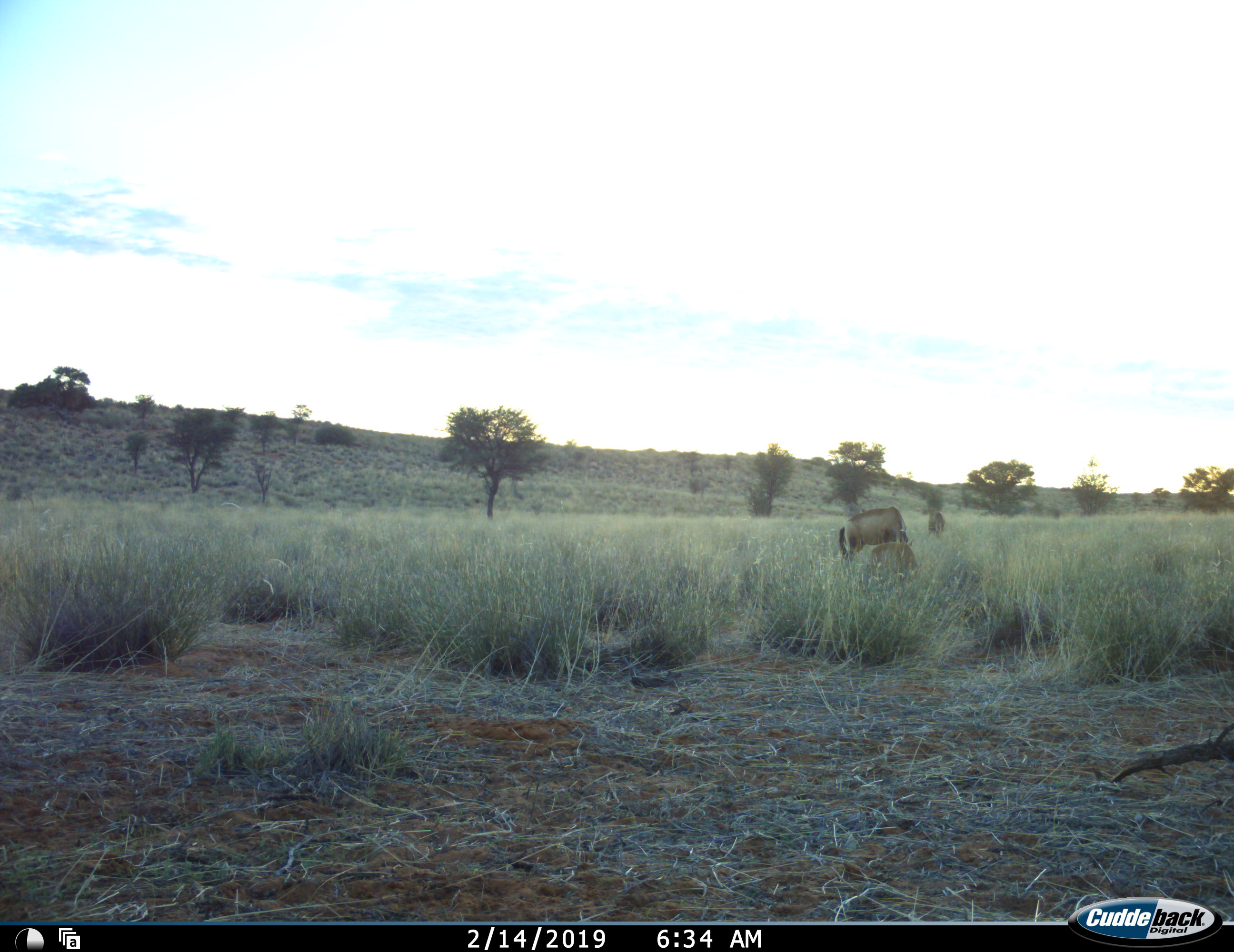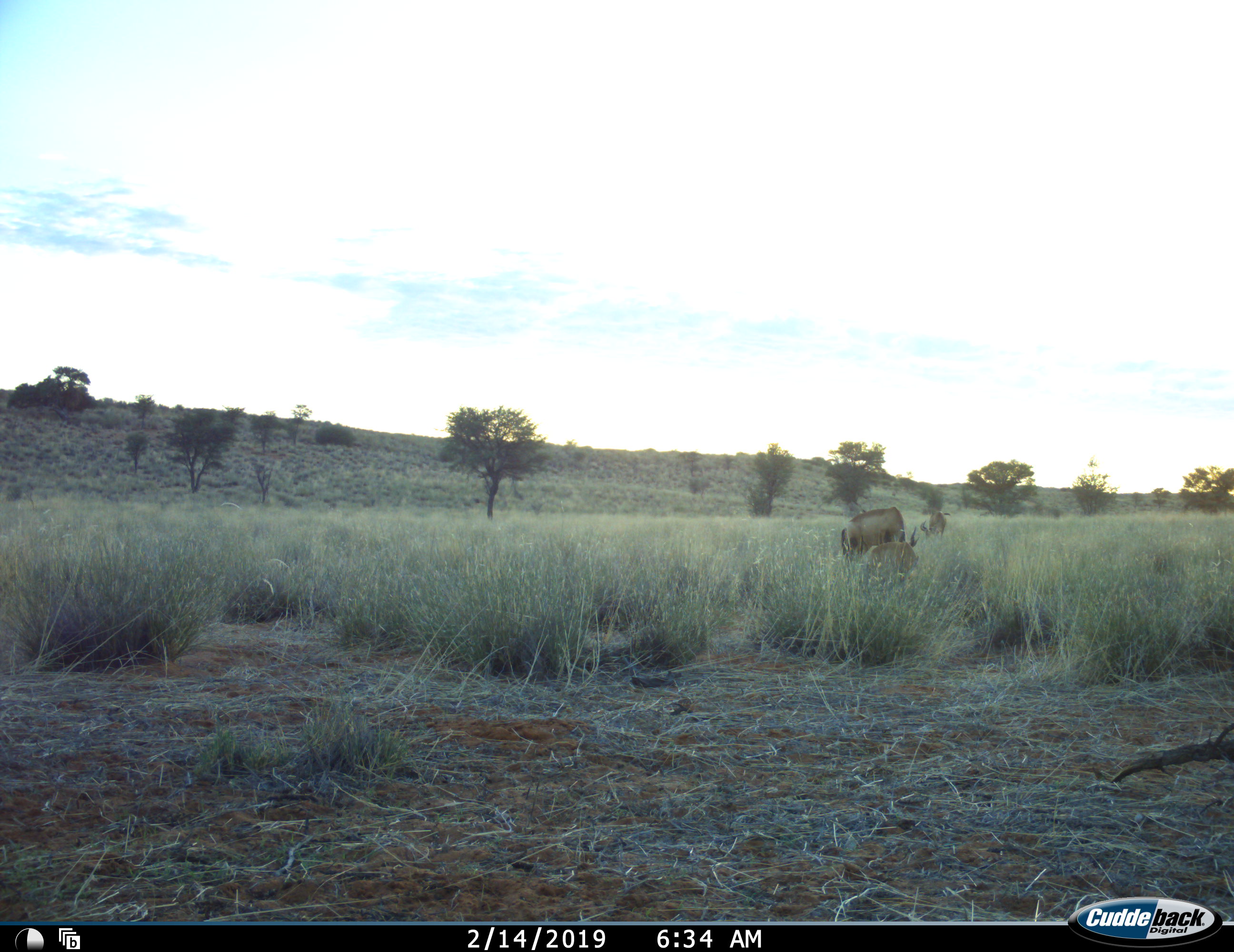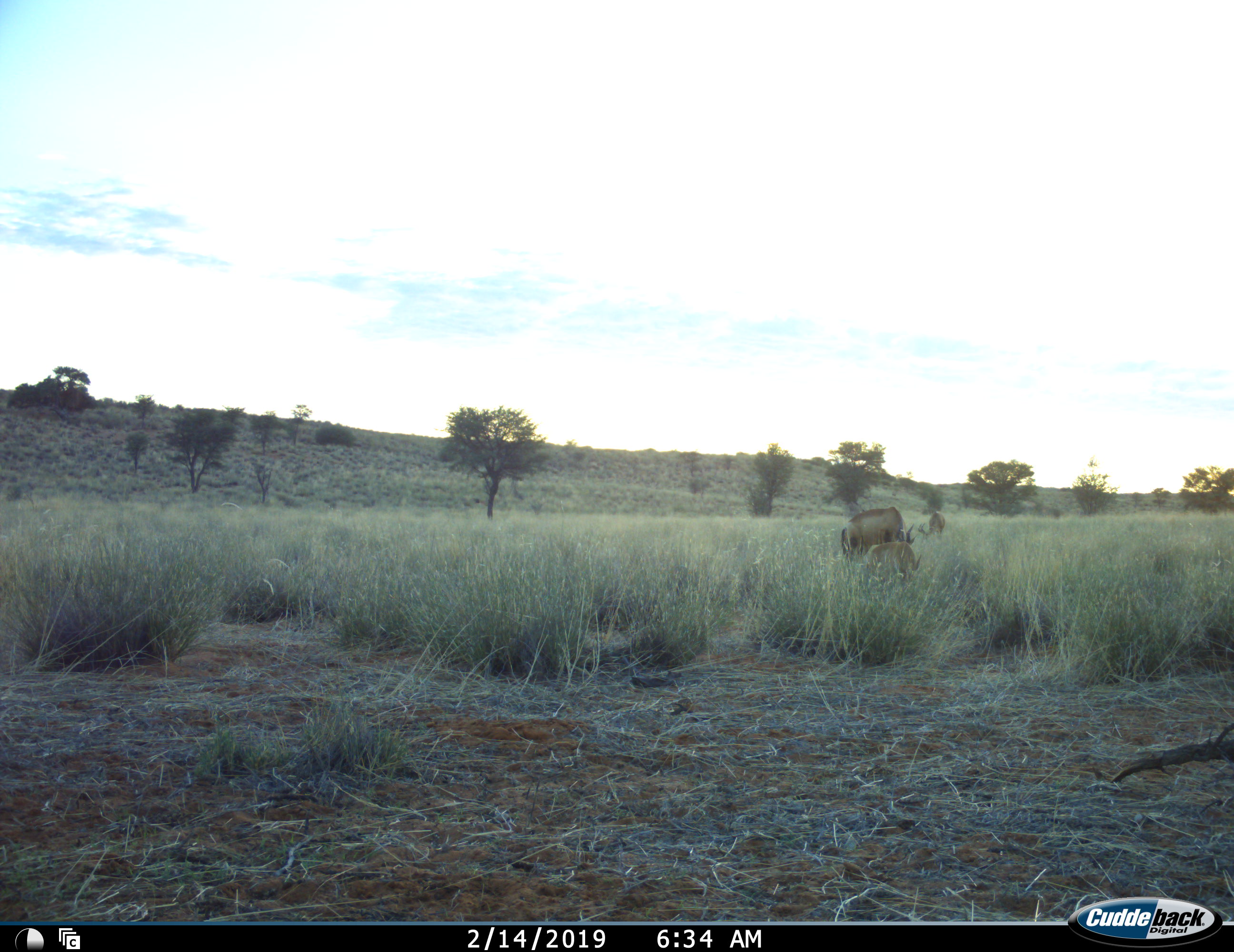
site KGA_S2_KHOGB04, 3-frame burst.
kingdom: Animalia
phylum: Chordata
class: Mammalia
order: Artiodactyla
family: Bovidae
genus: Alcelaphus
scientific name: Alcelaphus buselaphus caama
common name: red hartebeest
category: hartebeestred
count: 3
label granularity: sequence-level